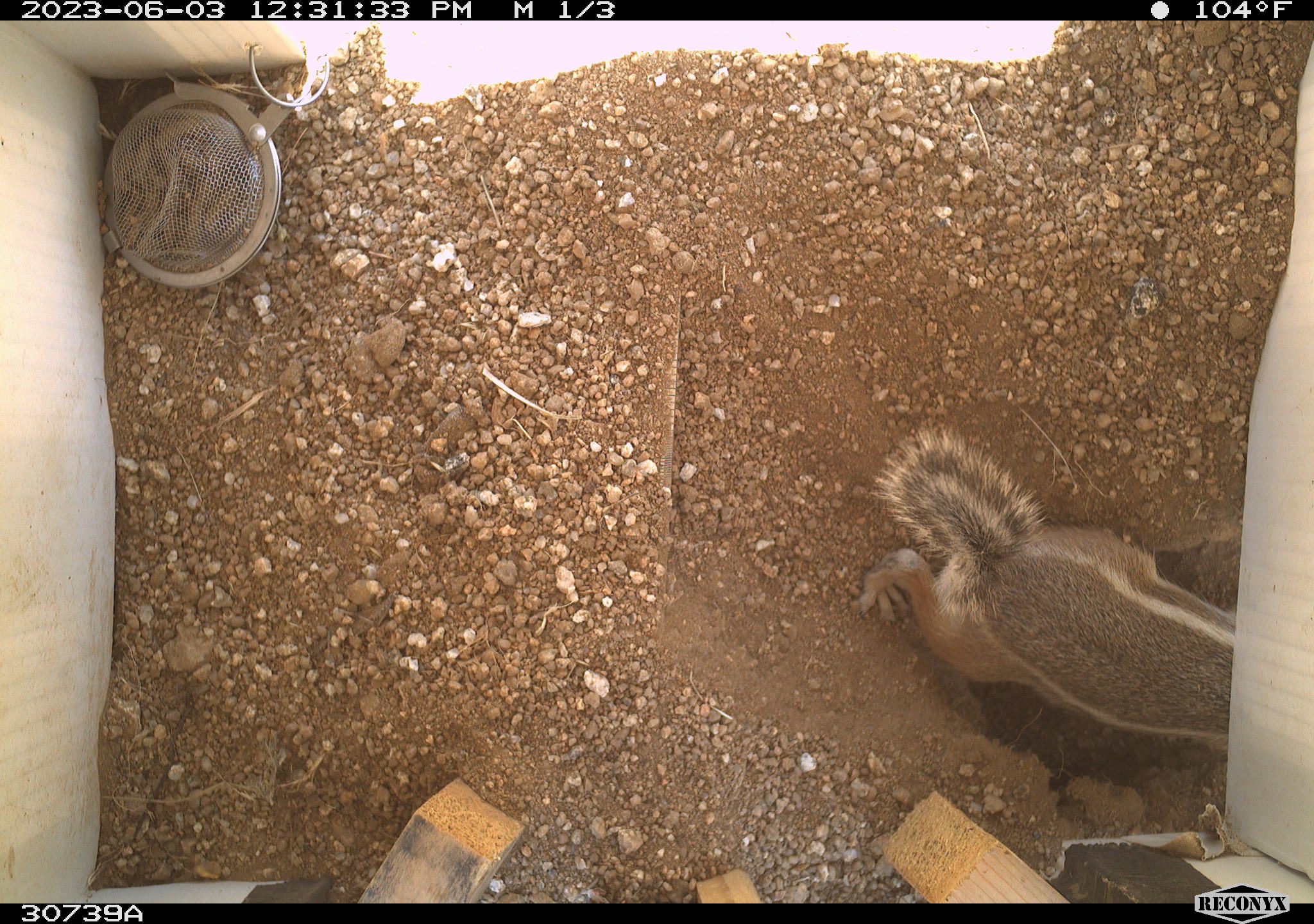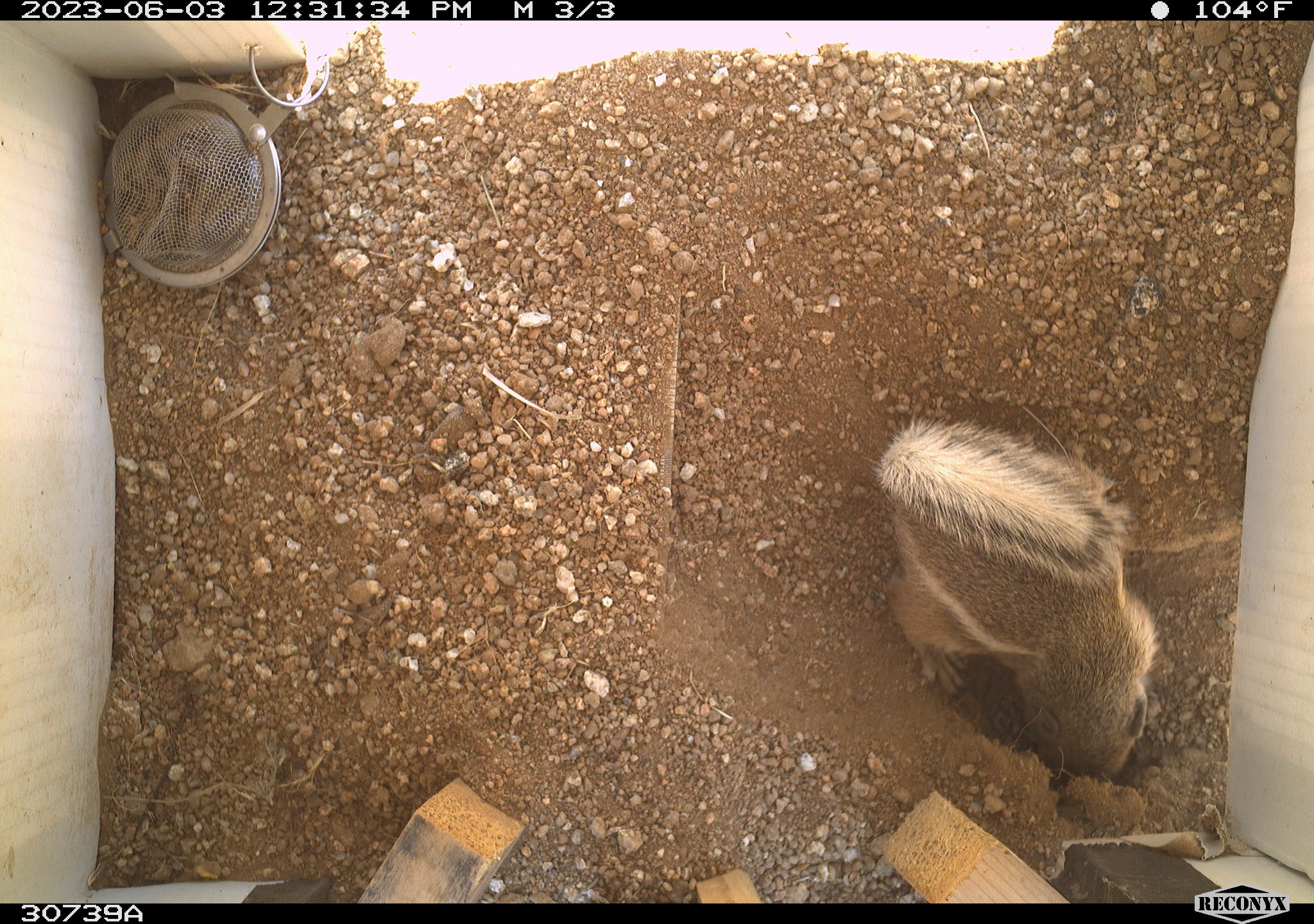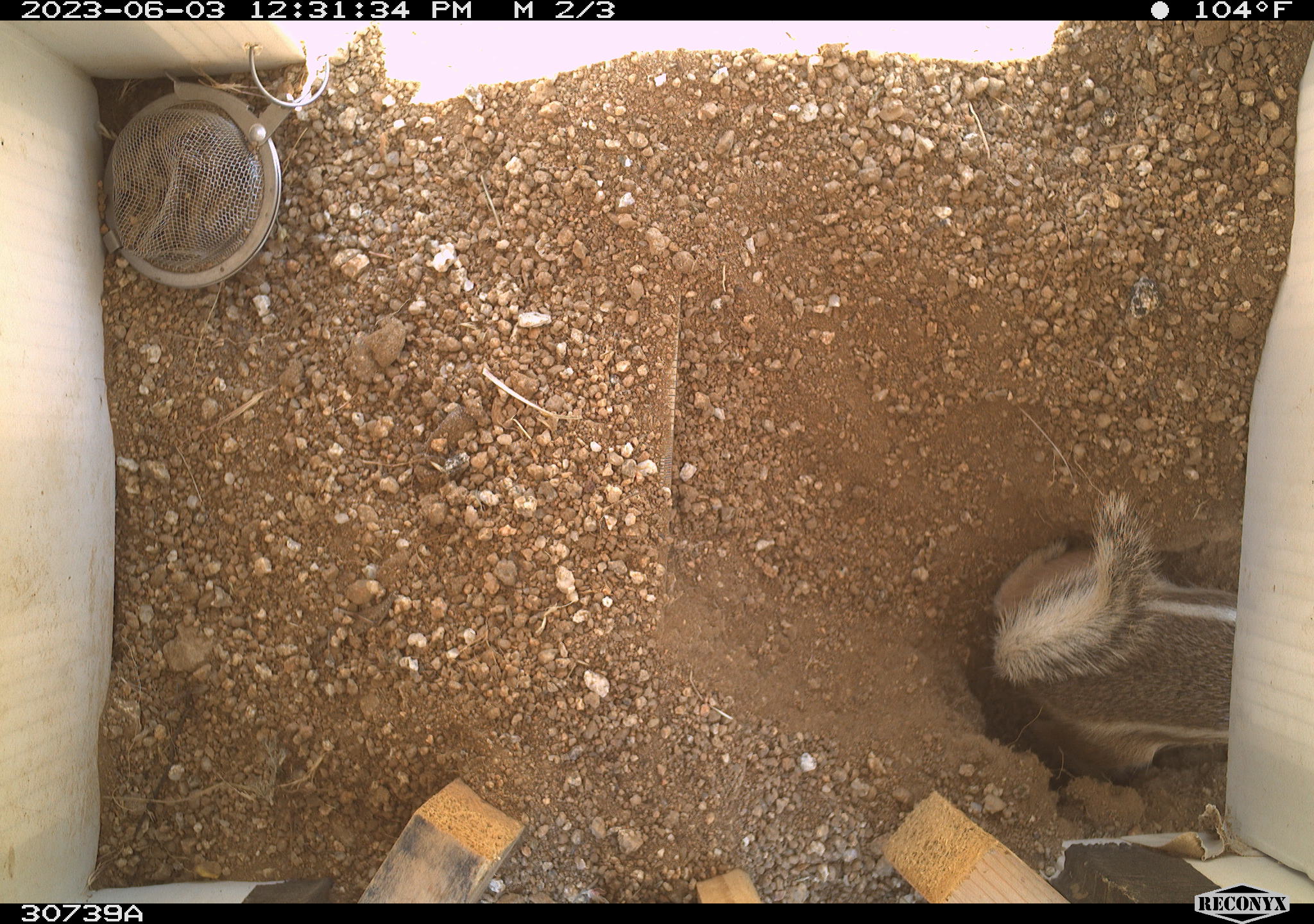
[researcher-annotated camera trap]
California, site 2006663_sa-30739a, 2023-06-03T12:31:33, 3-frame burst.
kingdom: Animalia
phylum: Chordata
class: Mammalia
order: Rodentia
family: Sciuridae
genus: Ammospermophilus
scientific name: Ammospermophilus leucurus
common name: white-tailed antelope squirrel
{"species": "white-tailed antelope squirrel (Ammospermophilus leucurus)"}